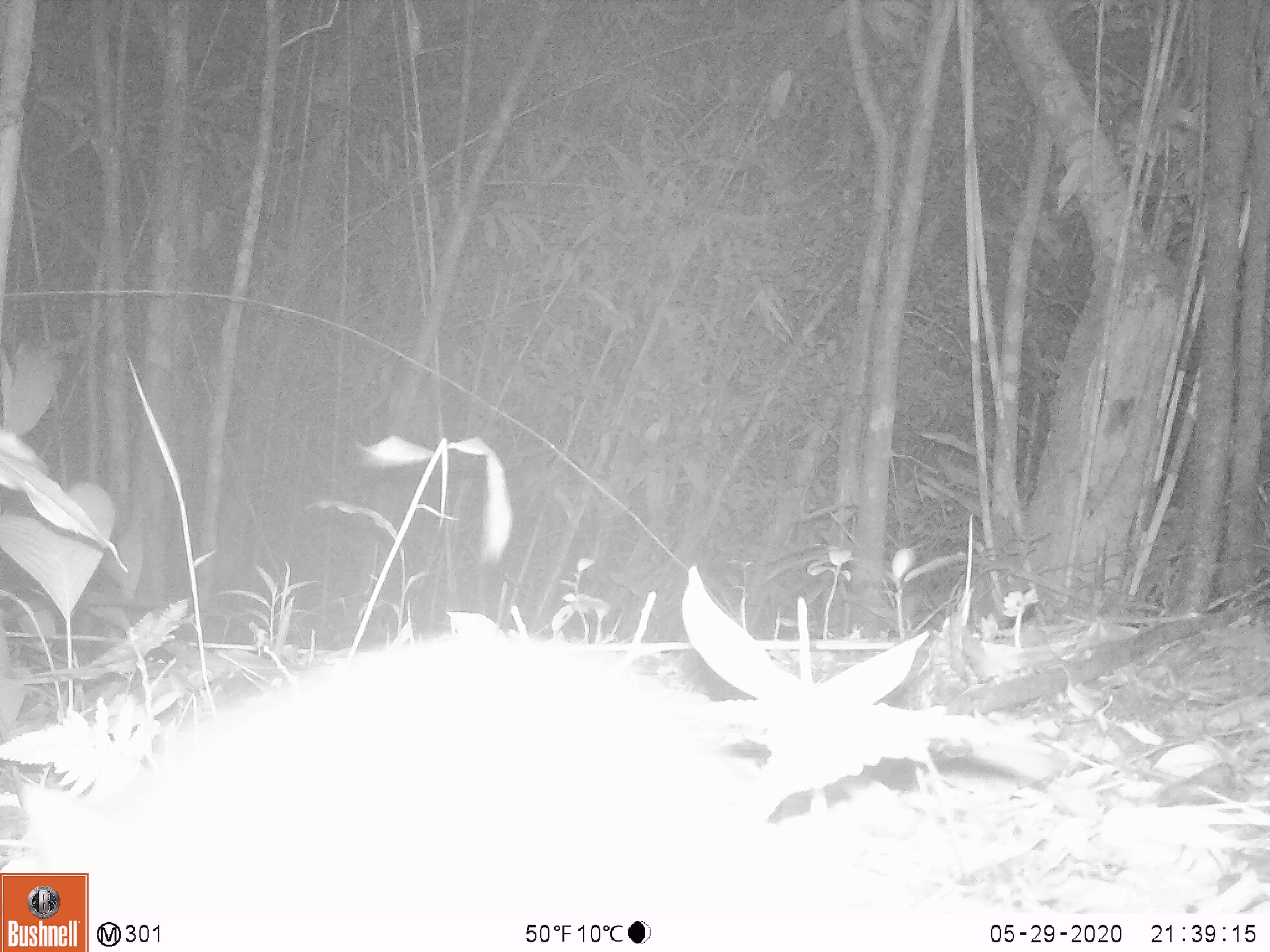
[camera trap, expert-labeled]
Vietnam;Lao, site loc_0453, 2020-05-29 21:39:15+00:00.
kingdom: Animalia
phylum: Chordata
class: Mammalia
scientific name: Mammalia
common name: mammal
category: unidentified small mammal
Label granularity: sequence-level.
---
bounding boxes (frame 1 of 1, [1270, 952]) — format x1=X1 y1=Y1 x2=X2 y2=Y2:
unidentified small mammal: x1=0 y1=635 x2=862 y2=914